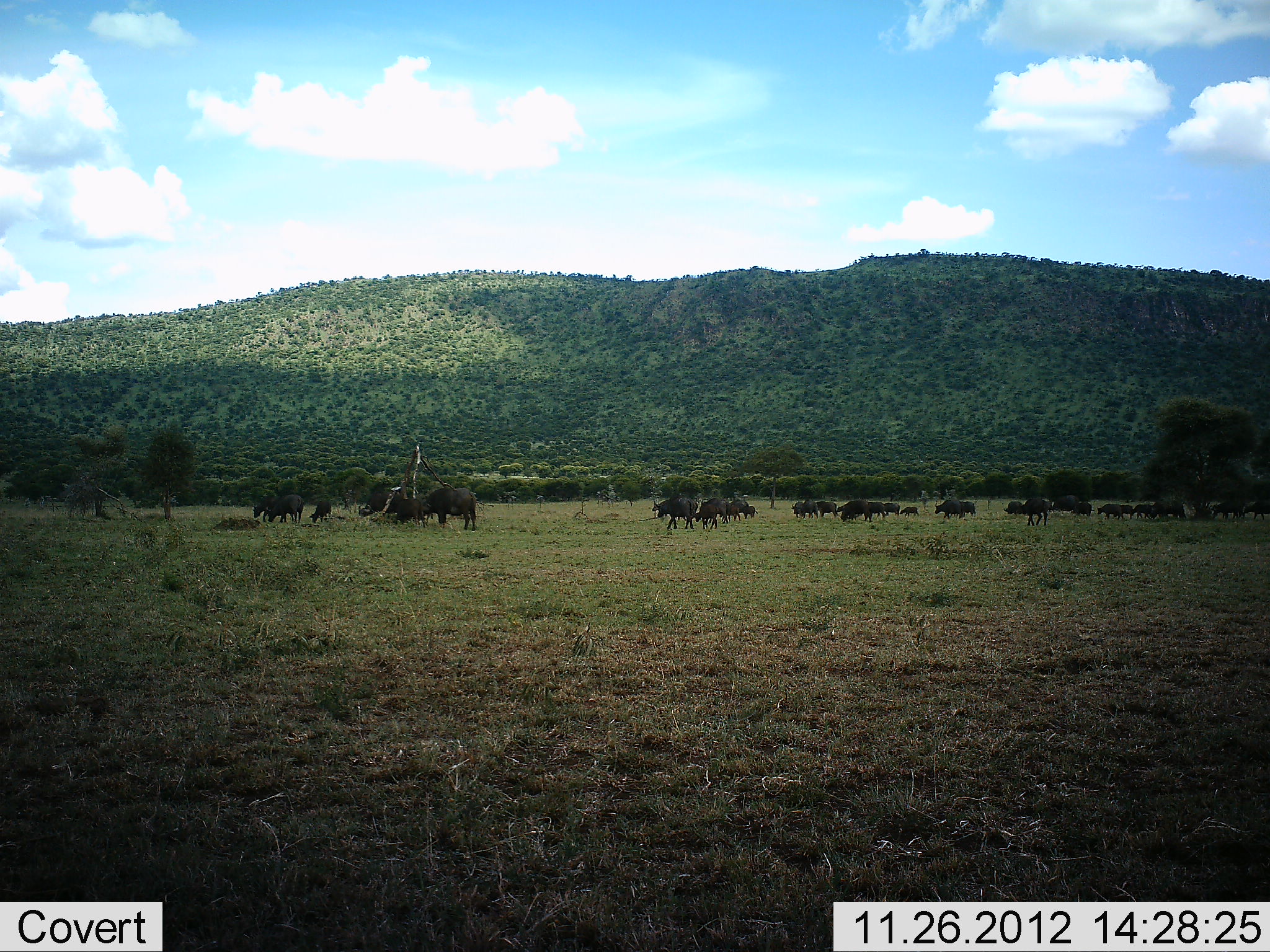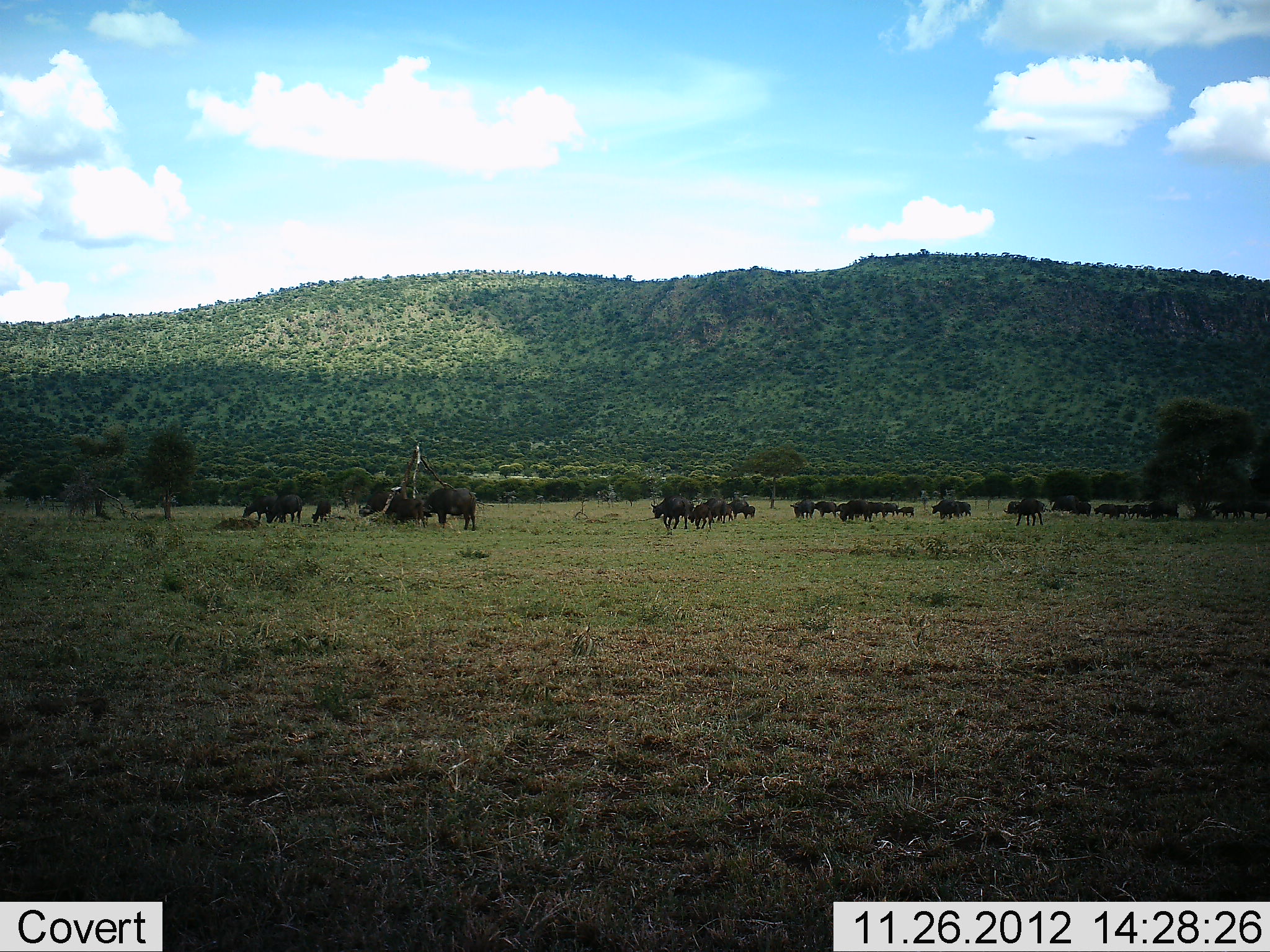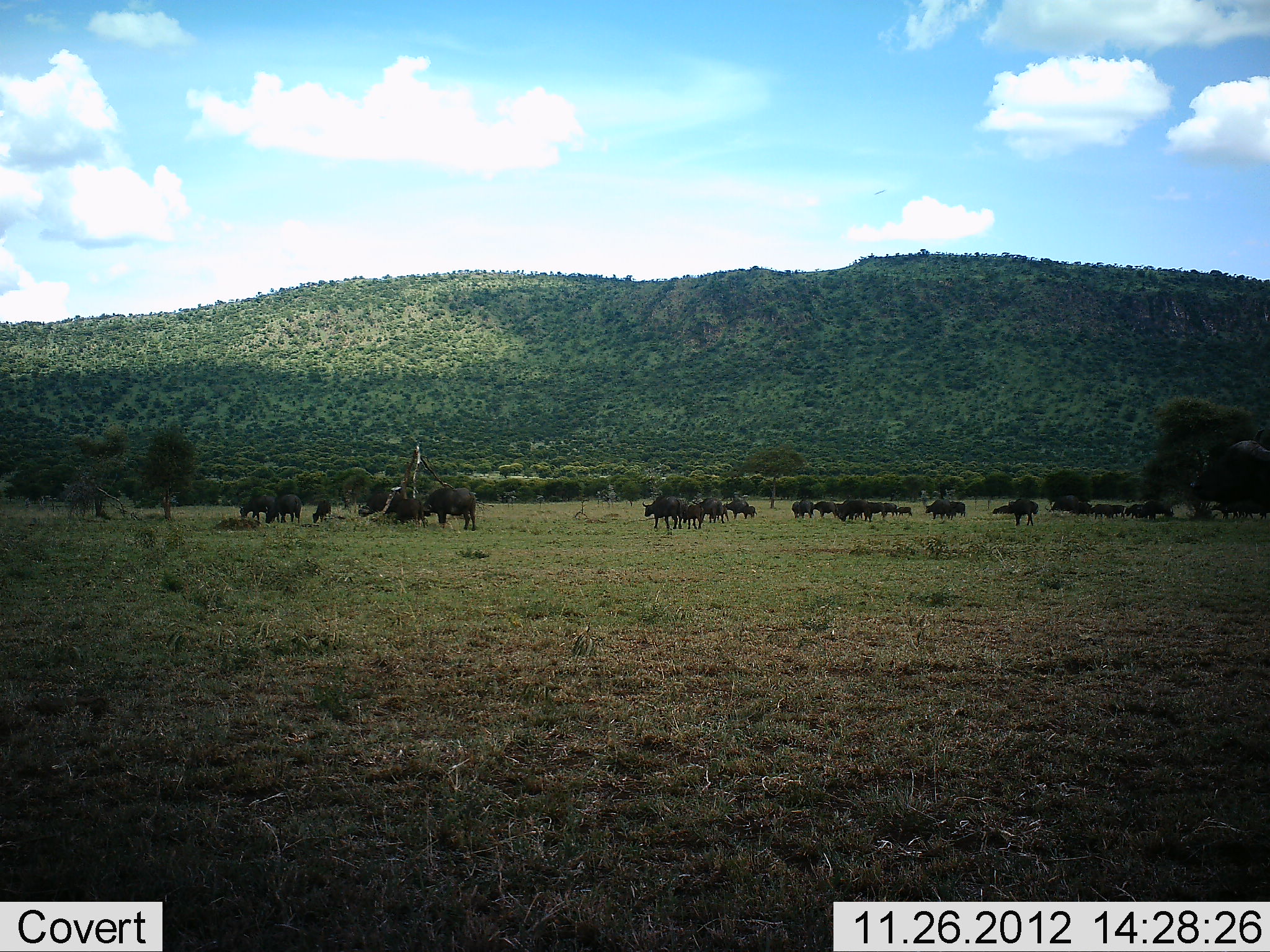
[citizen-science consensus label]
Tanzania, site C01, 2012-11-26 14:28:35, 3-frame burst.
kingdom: Animalia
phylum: Chordata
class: Mammalia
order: Artiodactyla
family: Bovidae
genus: Connochaetes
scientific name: Connochaetes taurinus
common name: blue wildebeest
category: wildebeest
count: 11-50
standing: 50%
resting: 9%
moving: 82%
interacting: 9%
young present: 9%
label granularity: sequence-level